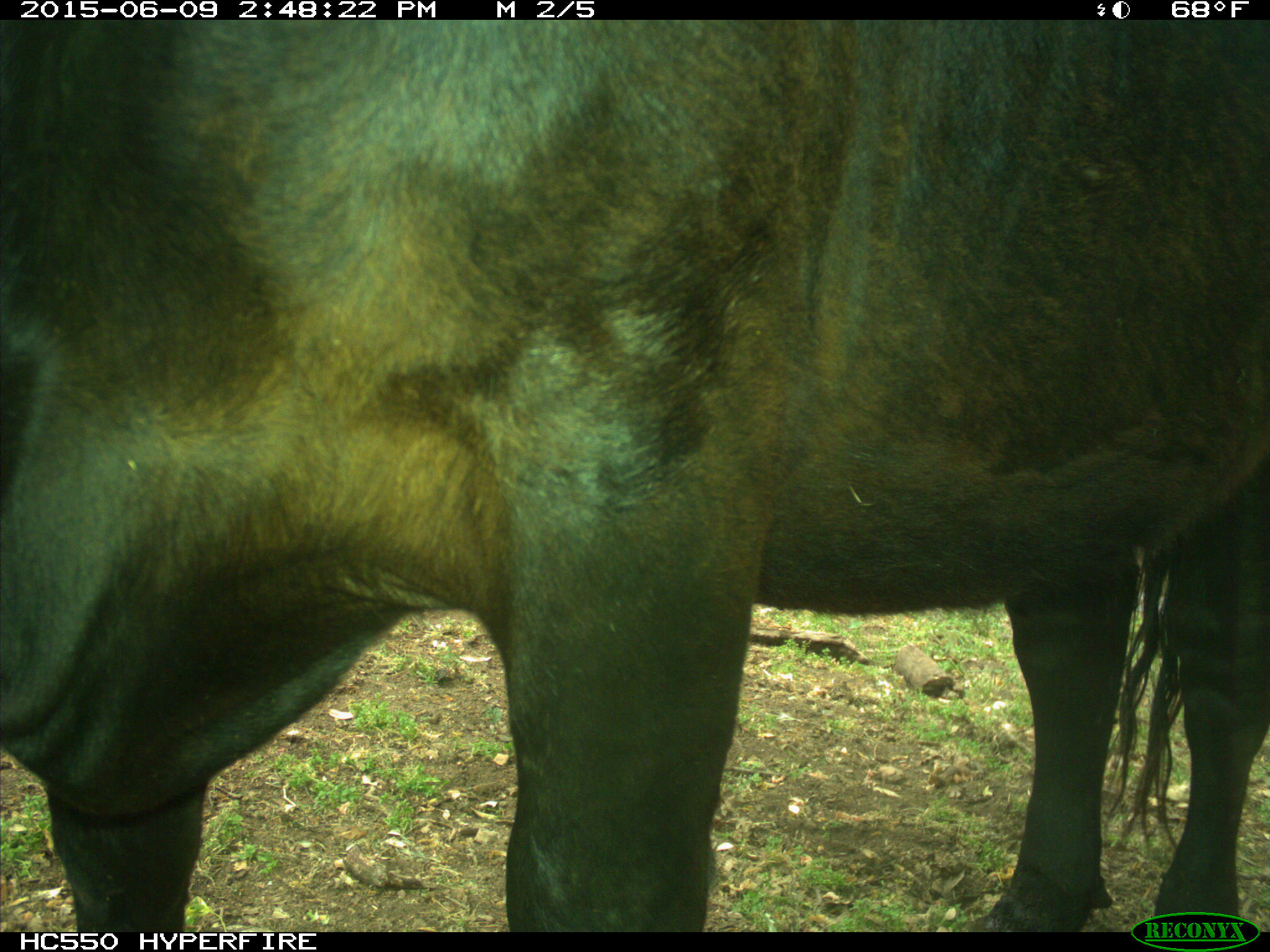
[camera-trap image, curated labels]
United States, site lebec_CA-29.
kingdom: Animalia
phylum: Chordata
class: Mammalia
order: Artiodactyla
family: Bovidae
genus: Bos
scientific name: Bos taurus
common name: domestic cow